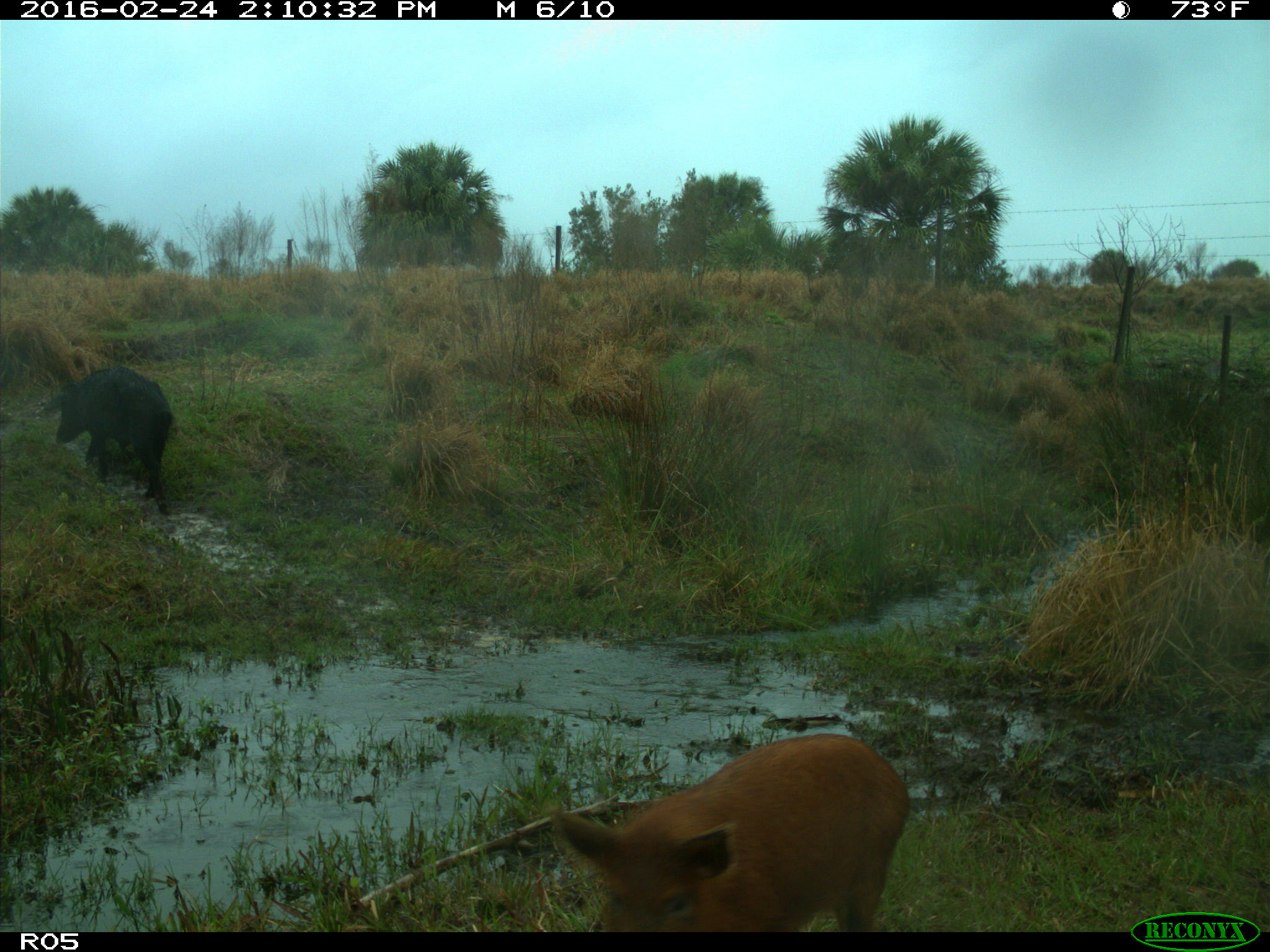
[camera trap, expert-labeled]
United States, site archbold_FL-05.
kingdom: Animalia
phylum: Chordata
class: Mammalia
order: Artiodactyla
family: Suidae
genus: Sus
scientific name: Sus scrofa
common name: wild boar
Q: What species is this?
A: Sus scrofa (wild boar).